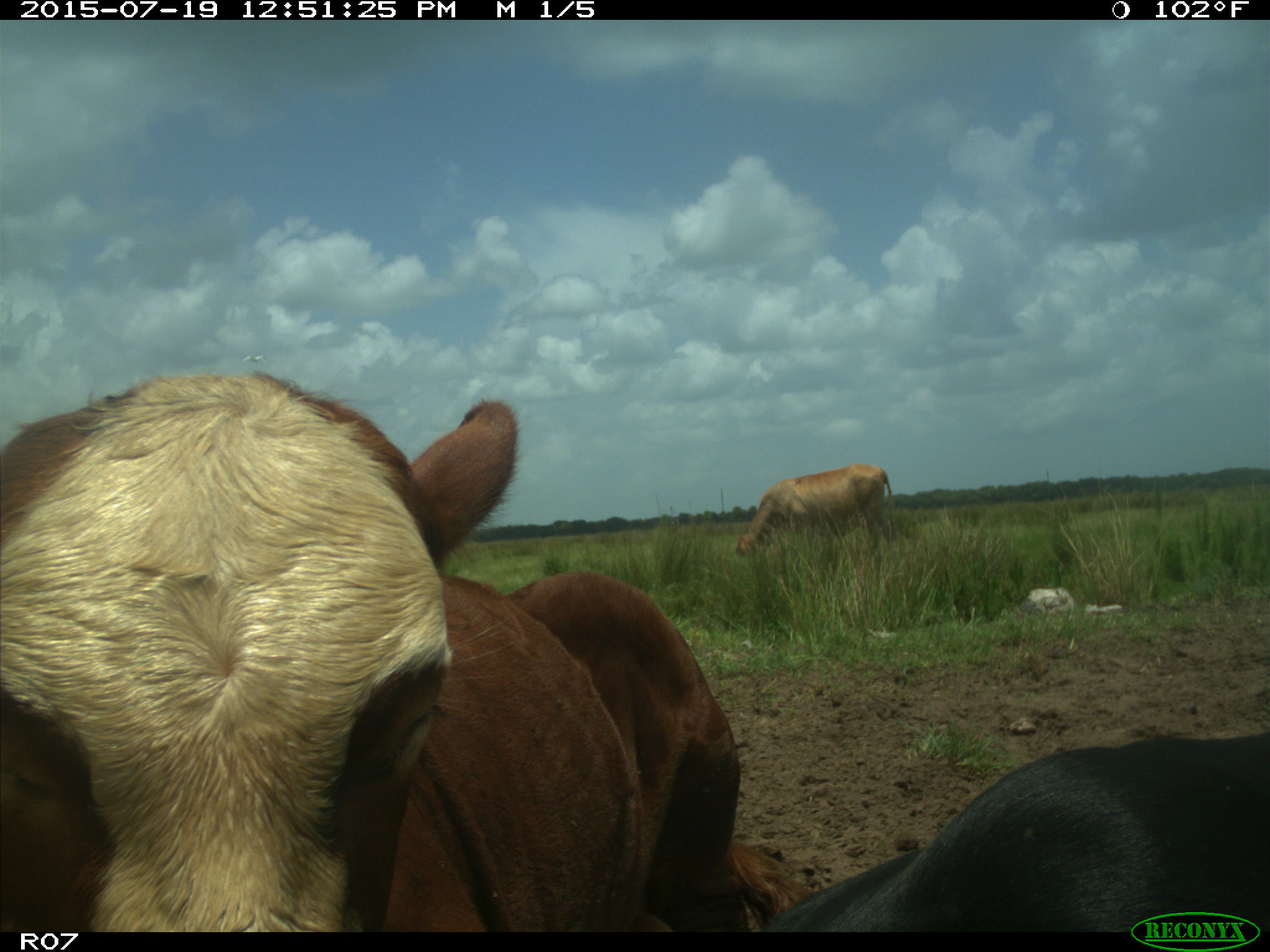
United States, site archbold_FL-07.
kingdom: Animalia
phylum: Chordata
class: Mammalia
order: Artiodactyla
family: Bovidae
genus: Bos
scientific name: Bos taurus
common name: domestic cow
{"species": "Bos taurus (domestic cow)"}